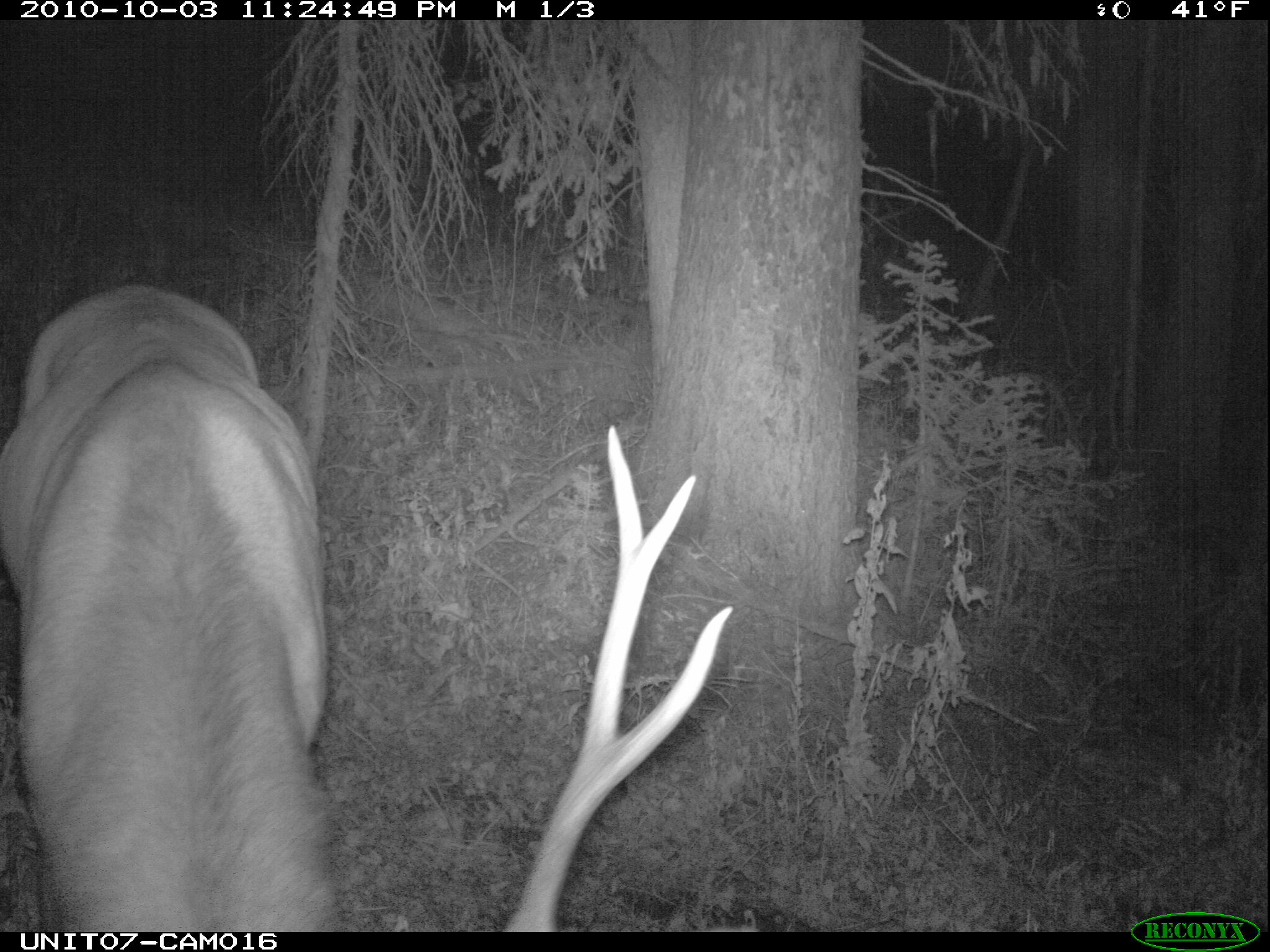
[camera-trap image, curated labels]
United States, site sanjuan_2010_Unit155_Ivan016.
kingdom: Animalia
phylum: Chordata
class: Mammalia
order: Artiodactyla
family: Cervidae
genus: Cervus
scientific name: Cervus elaphus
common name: red deer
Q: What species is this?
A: Cervus elaphus (red deer).